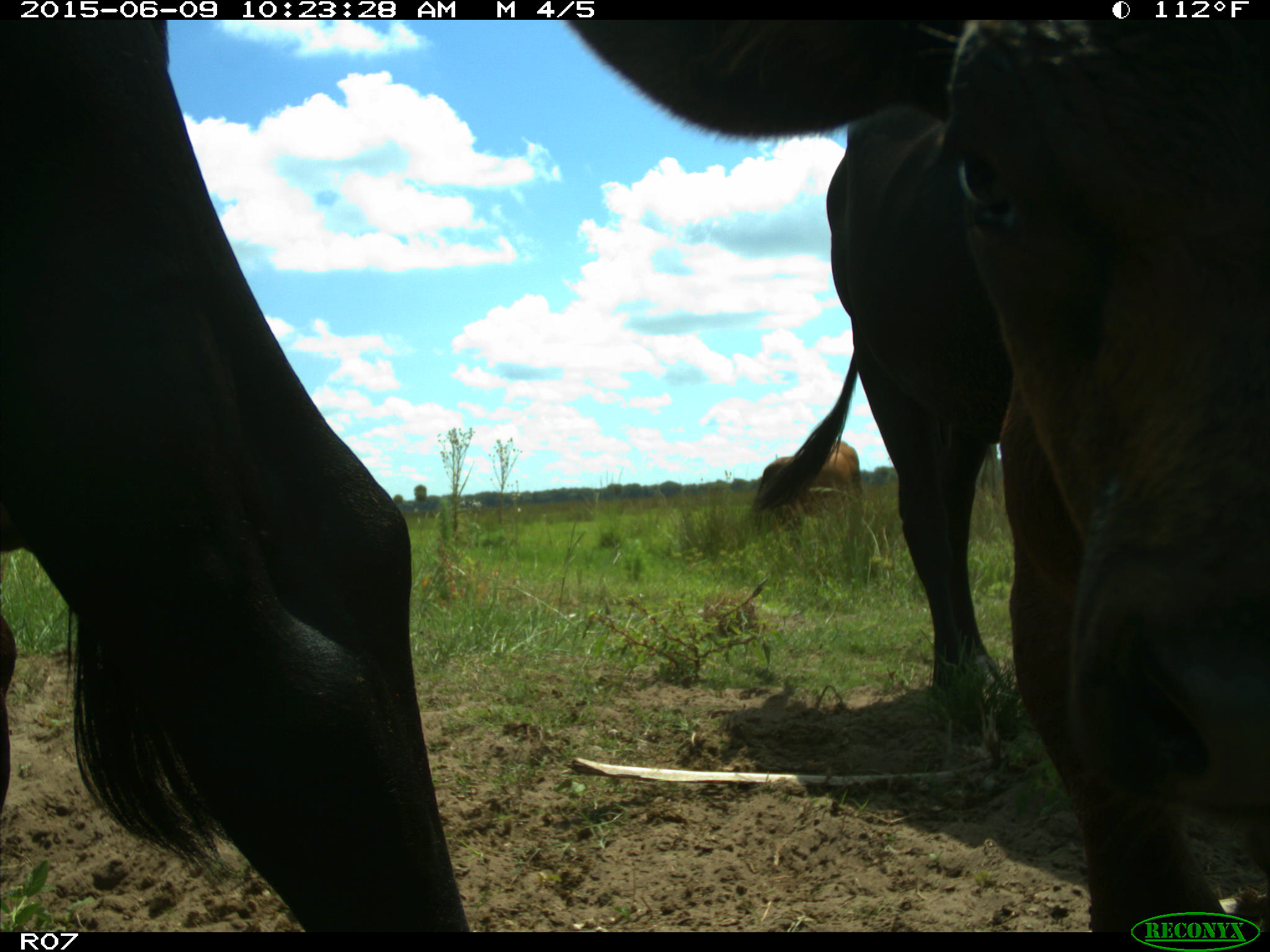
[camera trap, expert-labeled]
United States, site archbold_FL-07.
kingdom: Animalia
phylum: Chordata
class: Mammalia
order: Artiodactyla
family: Bovidae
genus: Bos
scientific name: Bos taurus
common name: domestic cow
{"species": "Bos taurus (domestic cow)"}